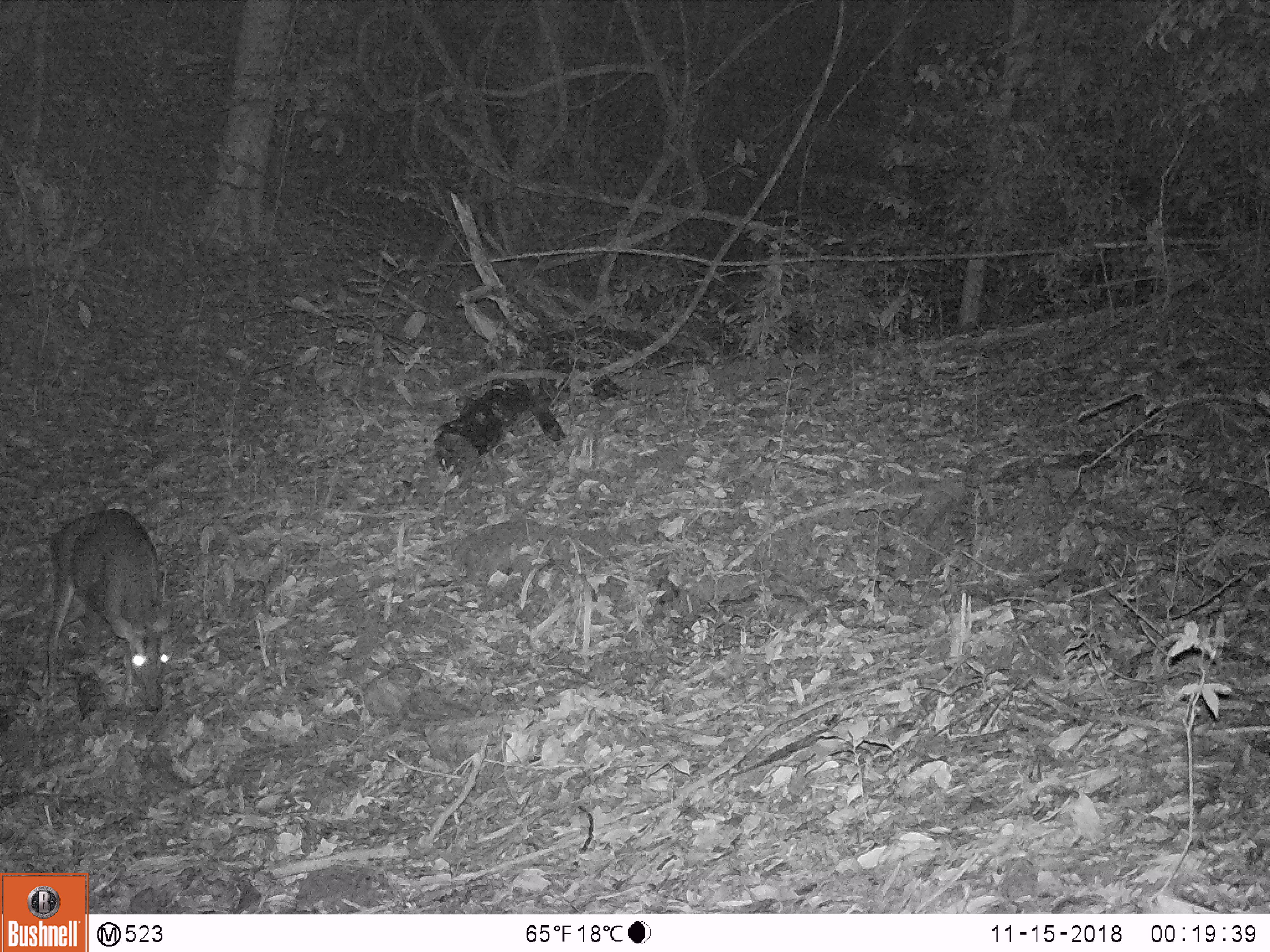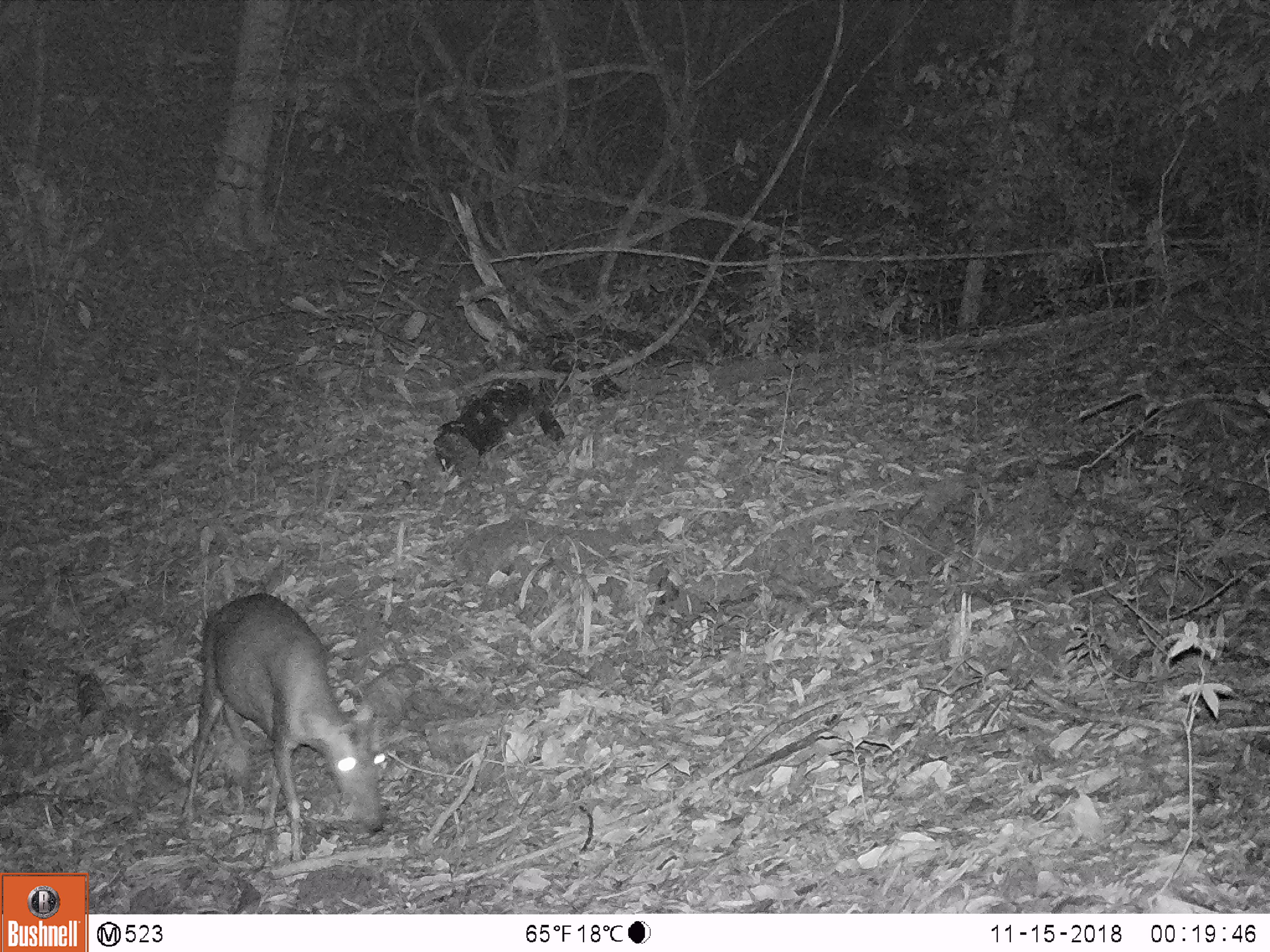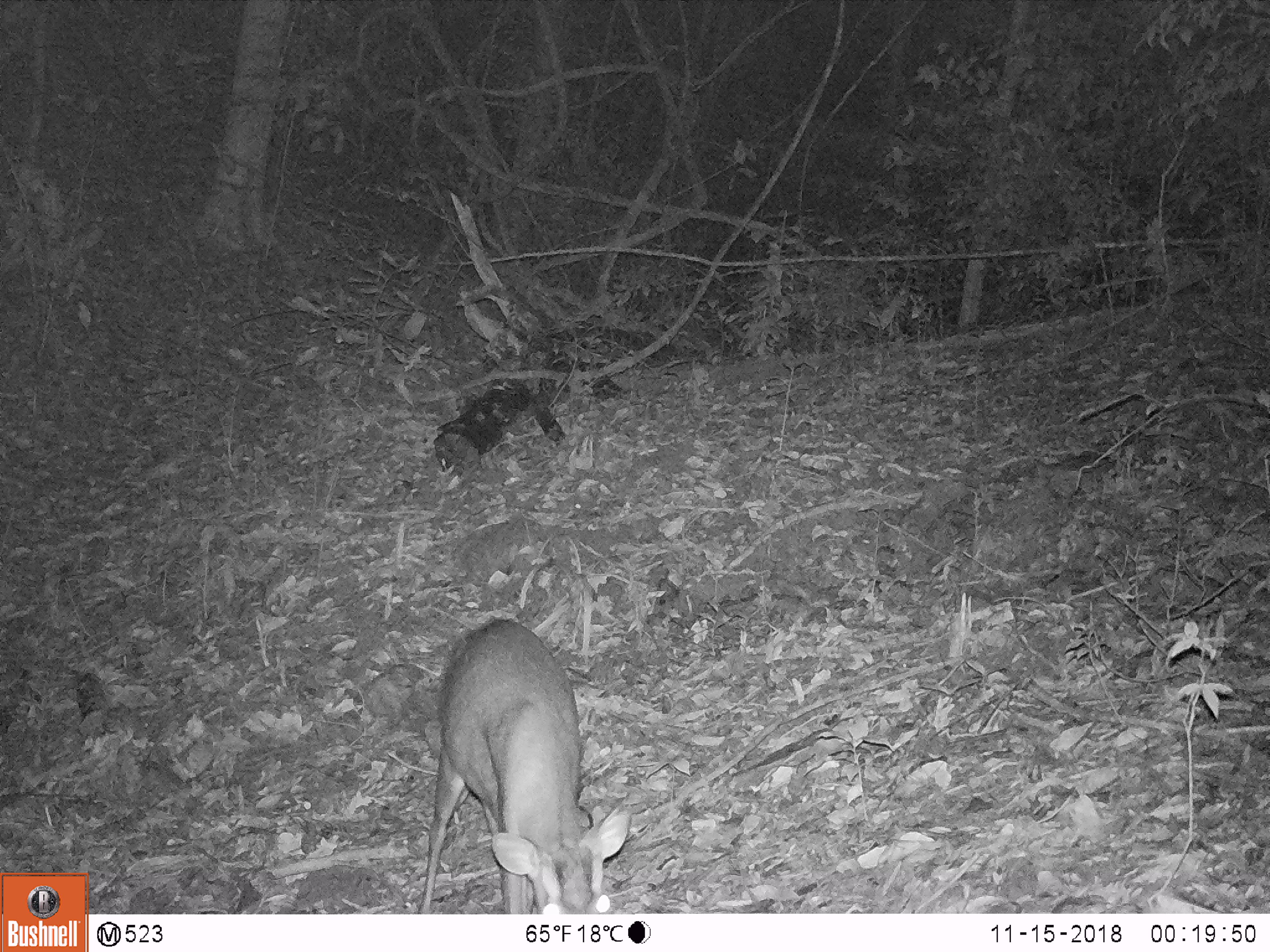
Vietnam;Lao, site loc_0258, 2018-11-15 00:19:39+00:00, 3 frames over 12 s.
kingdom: Animalia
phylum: Chordata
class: Mammalia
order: Artiodactyla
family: Cervidae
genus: Muntiacus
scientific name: Muntiacus rooseveltorum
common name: roosevelt's muntjac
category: roosevelts muntjac group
Roosevelts muntjac group (roosevelt's muntjac) (Muntiacus rooseveltorum). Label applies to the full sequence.